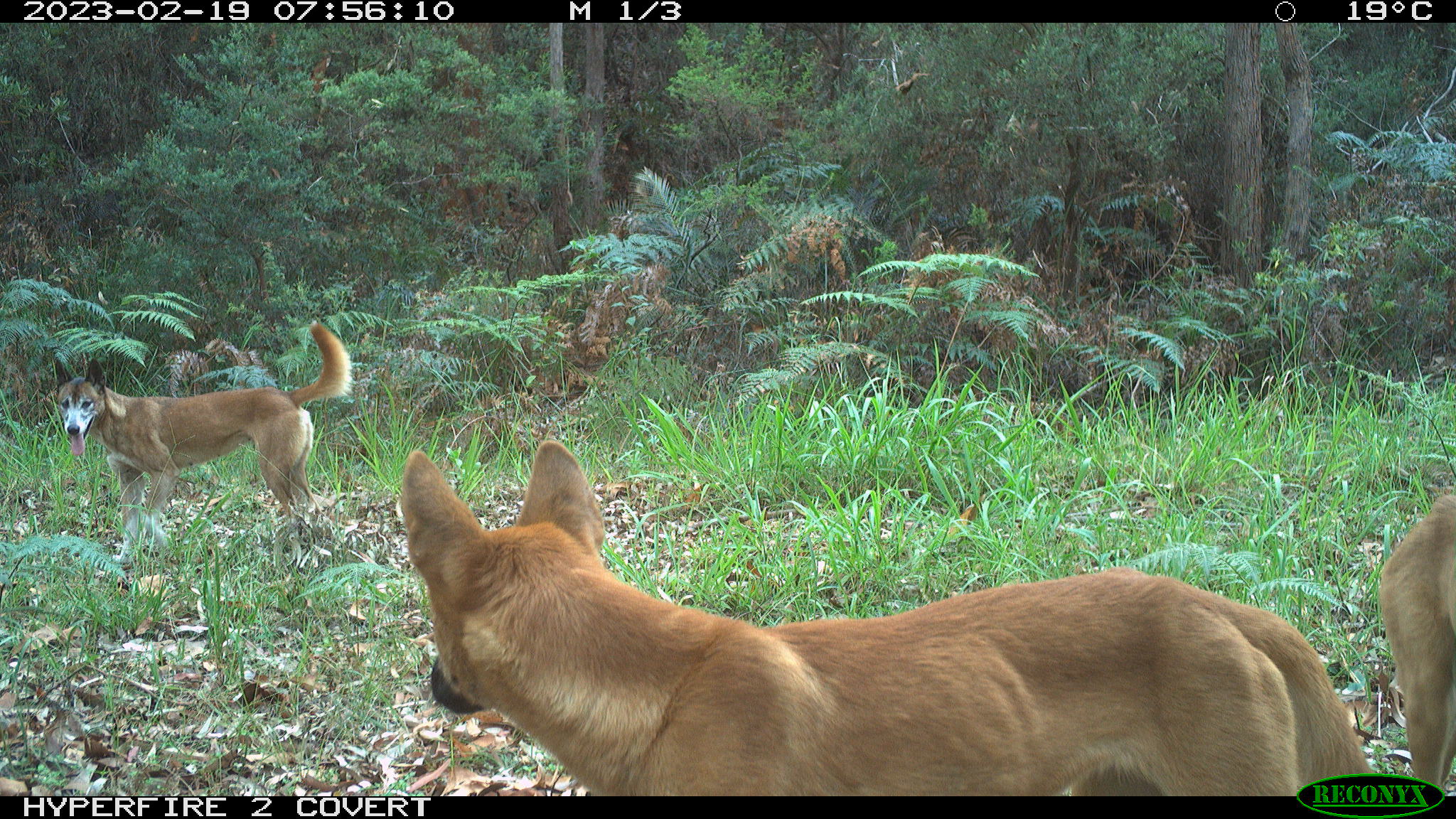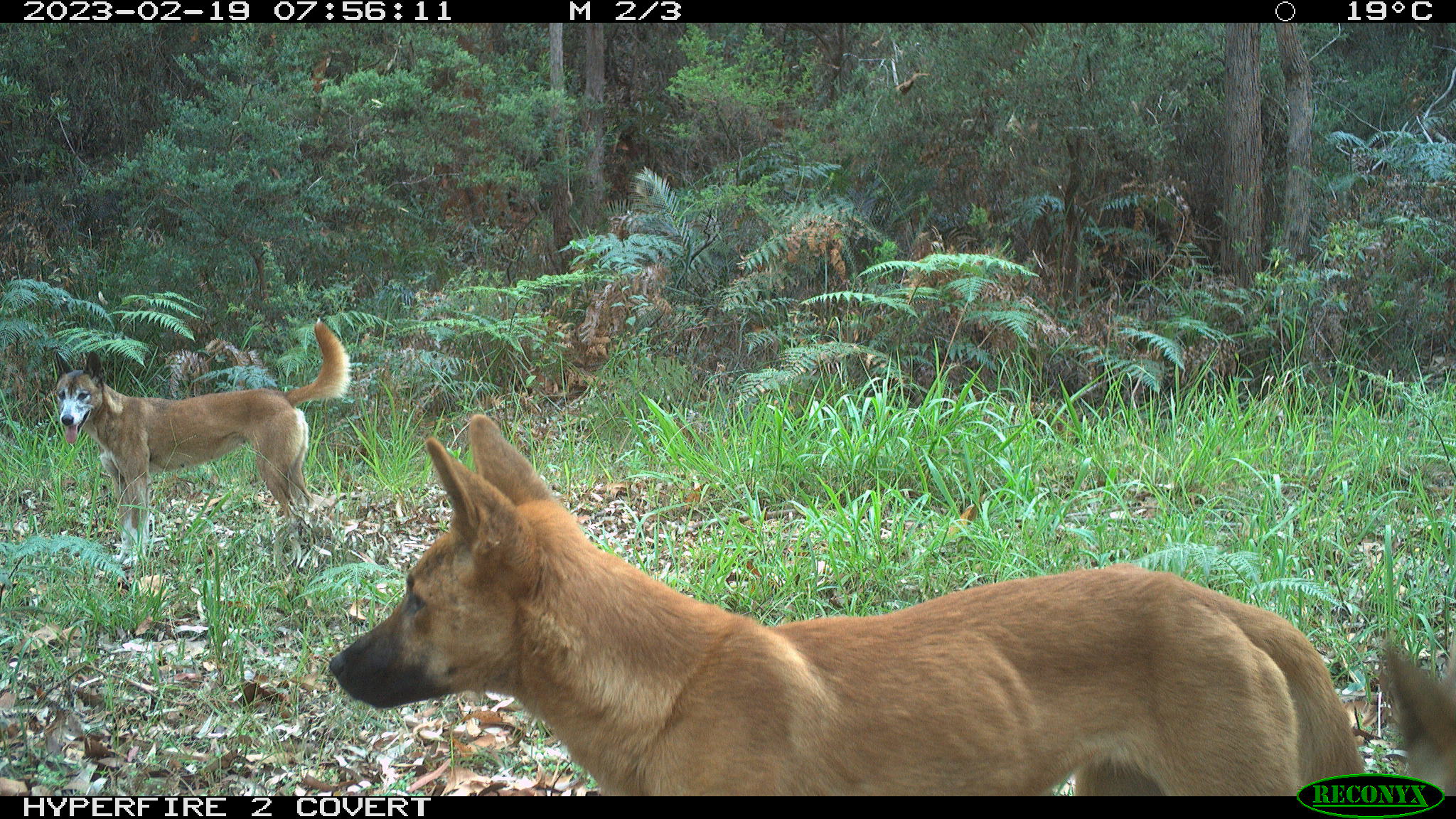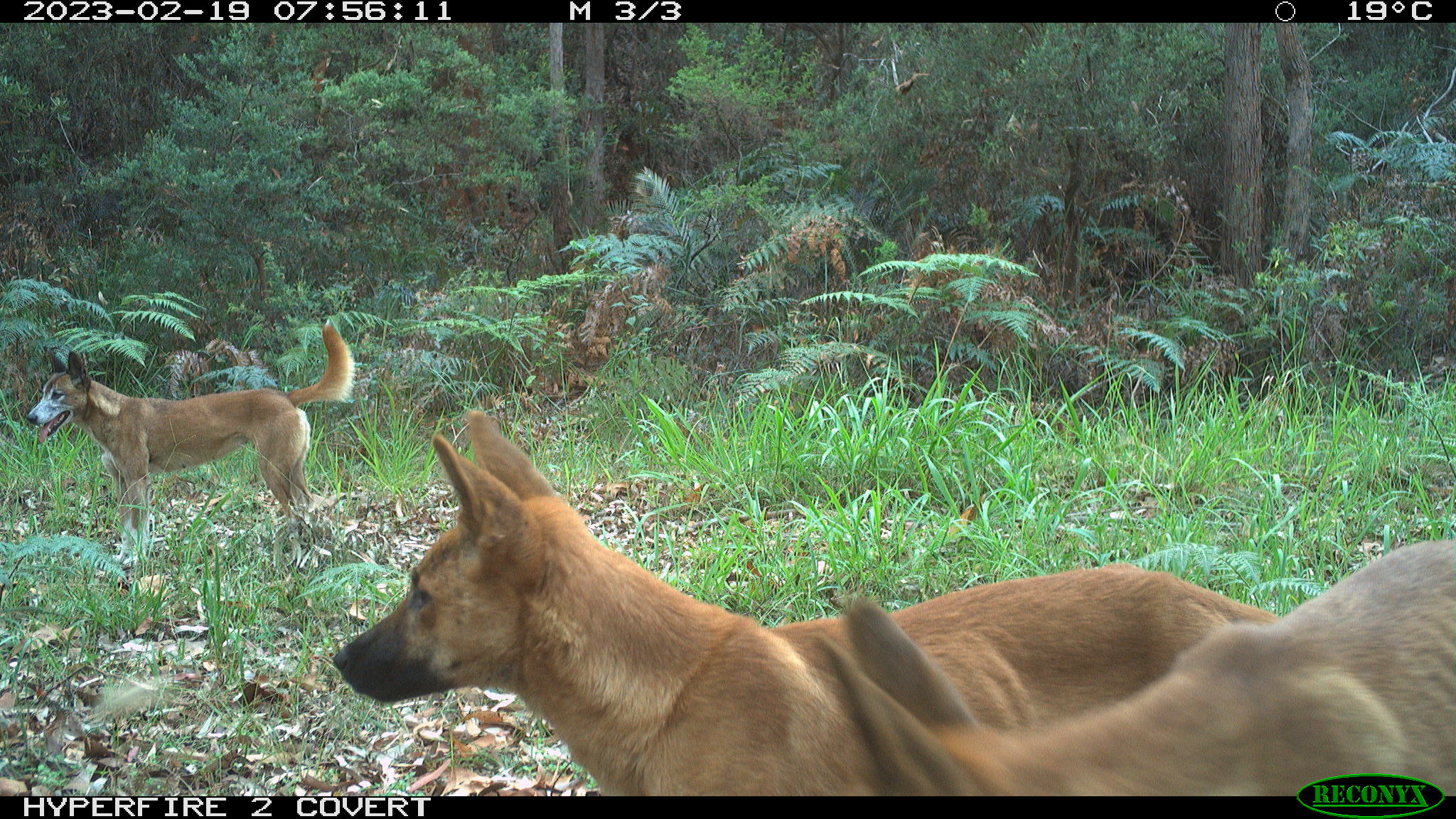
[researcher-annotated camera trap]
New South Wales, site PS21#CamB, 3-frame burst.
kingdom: Animalia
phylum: Chordata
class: Mammalia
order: Carnivora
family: Canidae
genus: Canis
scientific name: Canis familiaris dingo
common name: dingo